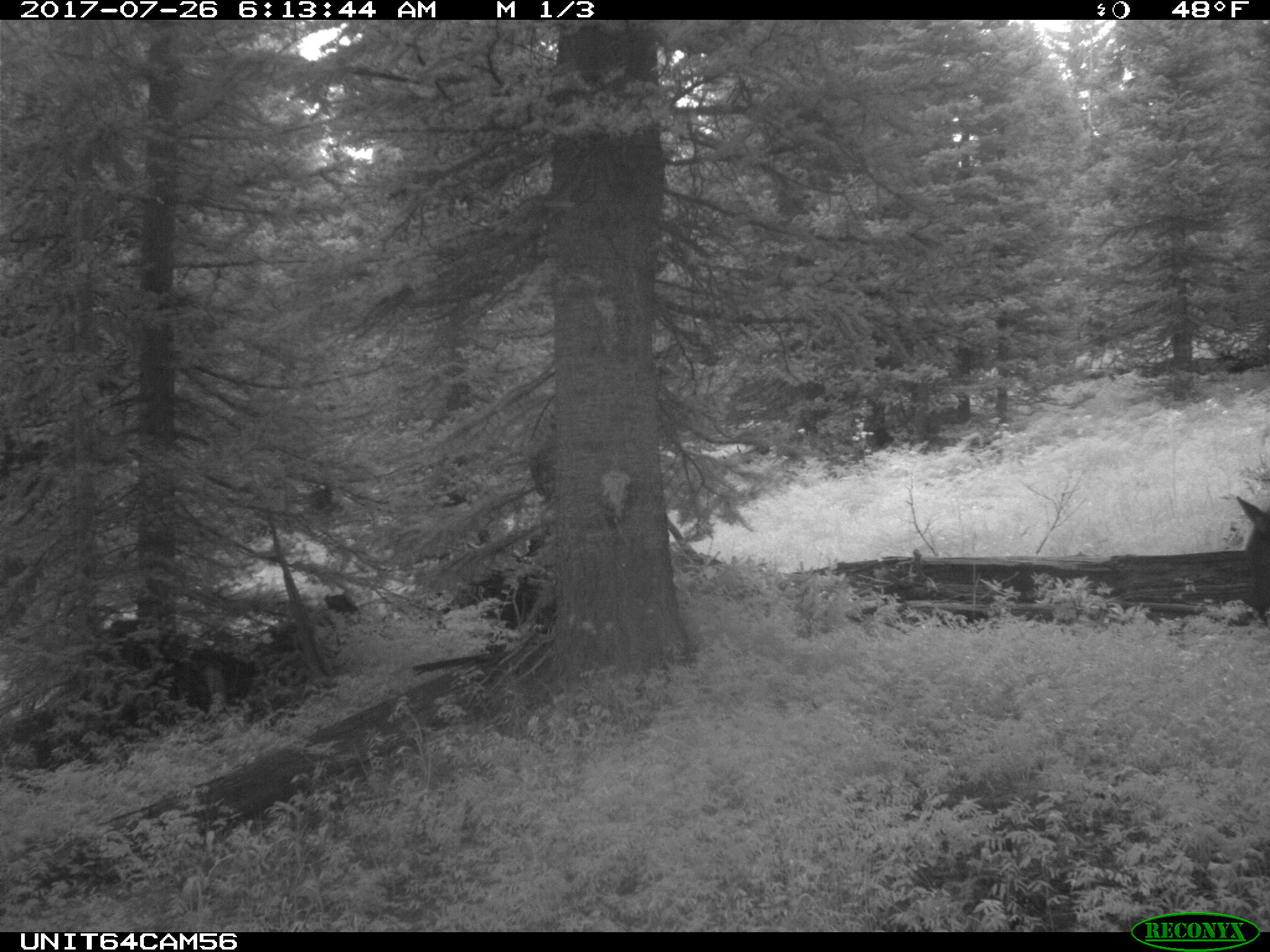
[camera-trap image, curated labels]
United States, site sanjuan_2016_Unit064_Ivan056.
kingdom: Animalia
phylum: Chordata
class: Mammalia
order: Artiodactyla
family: Cervidae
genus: Cervus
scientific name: Cervus elaphus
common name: red deer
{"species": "Cervus elaphus (red deer)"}